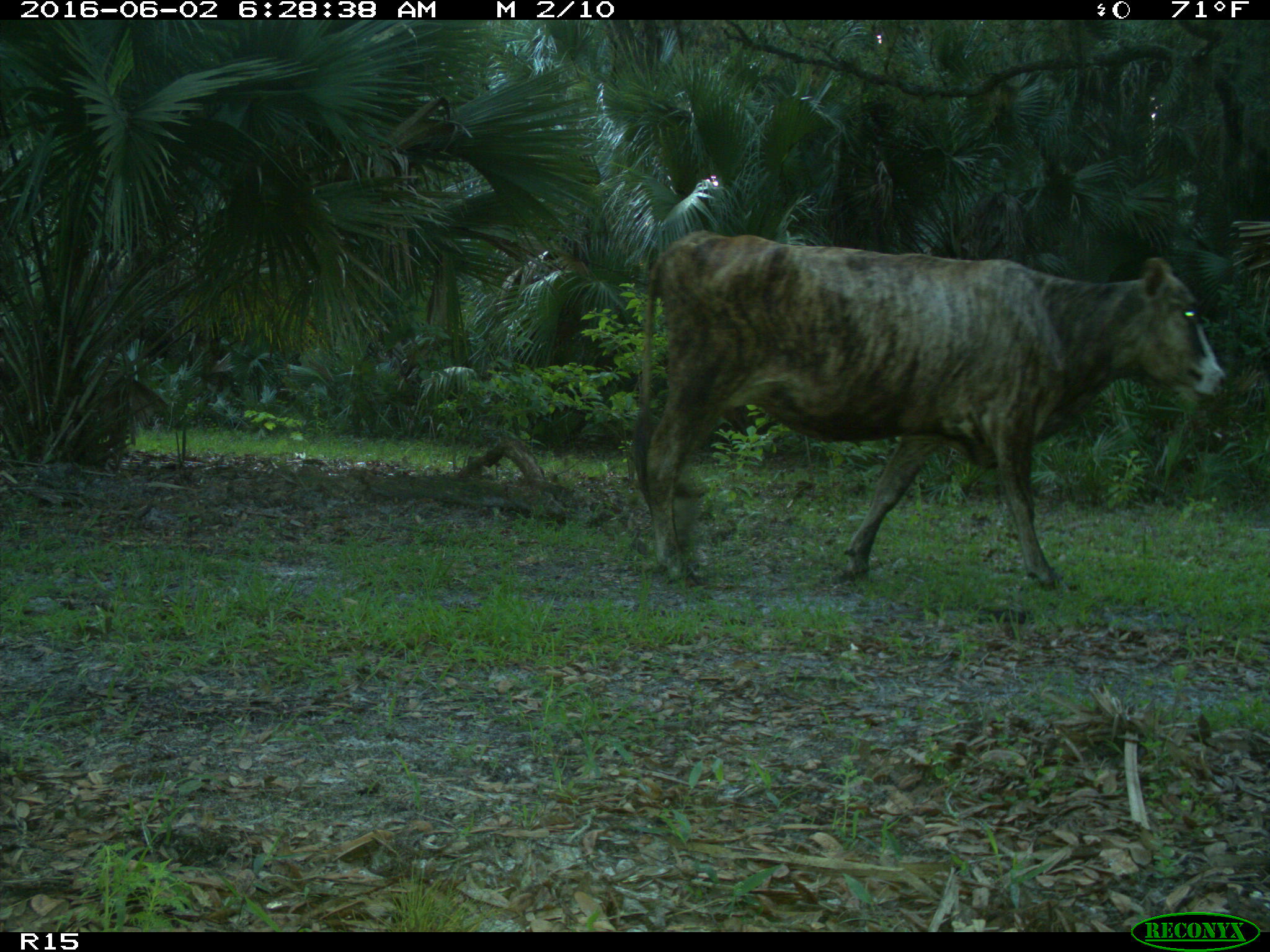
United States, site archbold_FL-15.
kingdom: Animalia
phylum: Chordata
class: Mammalia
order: Artiodactyla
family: Bovidae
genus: Bos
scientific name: Bos taurus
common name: domestic cow